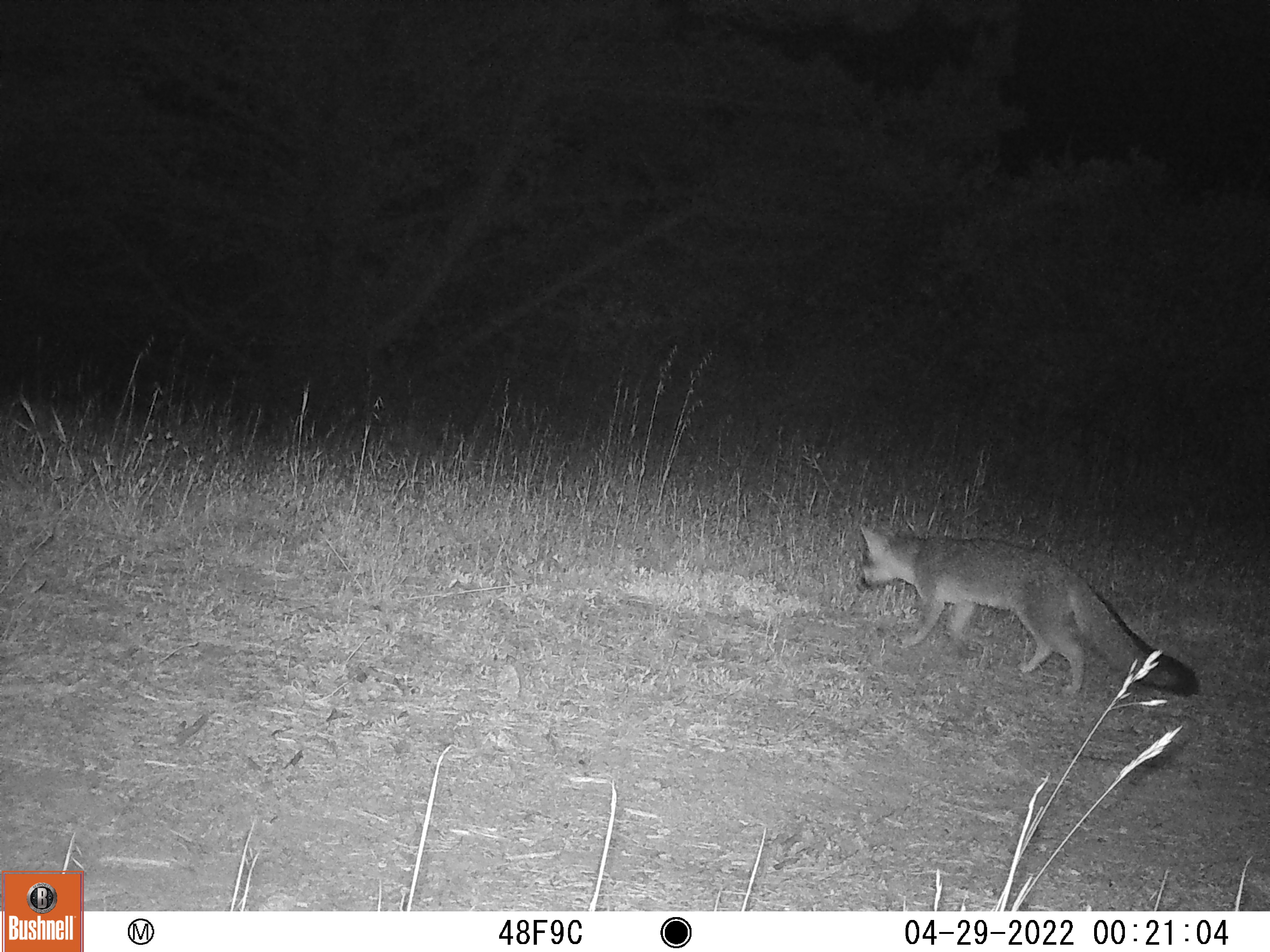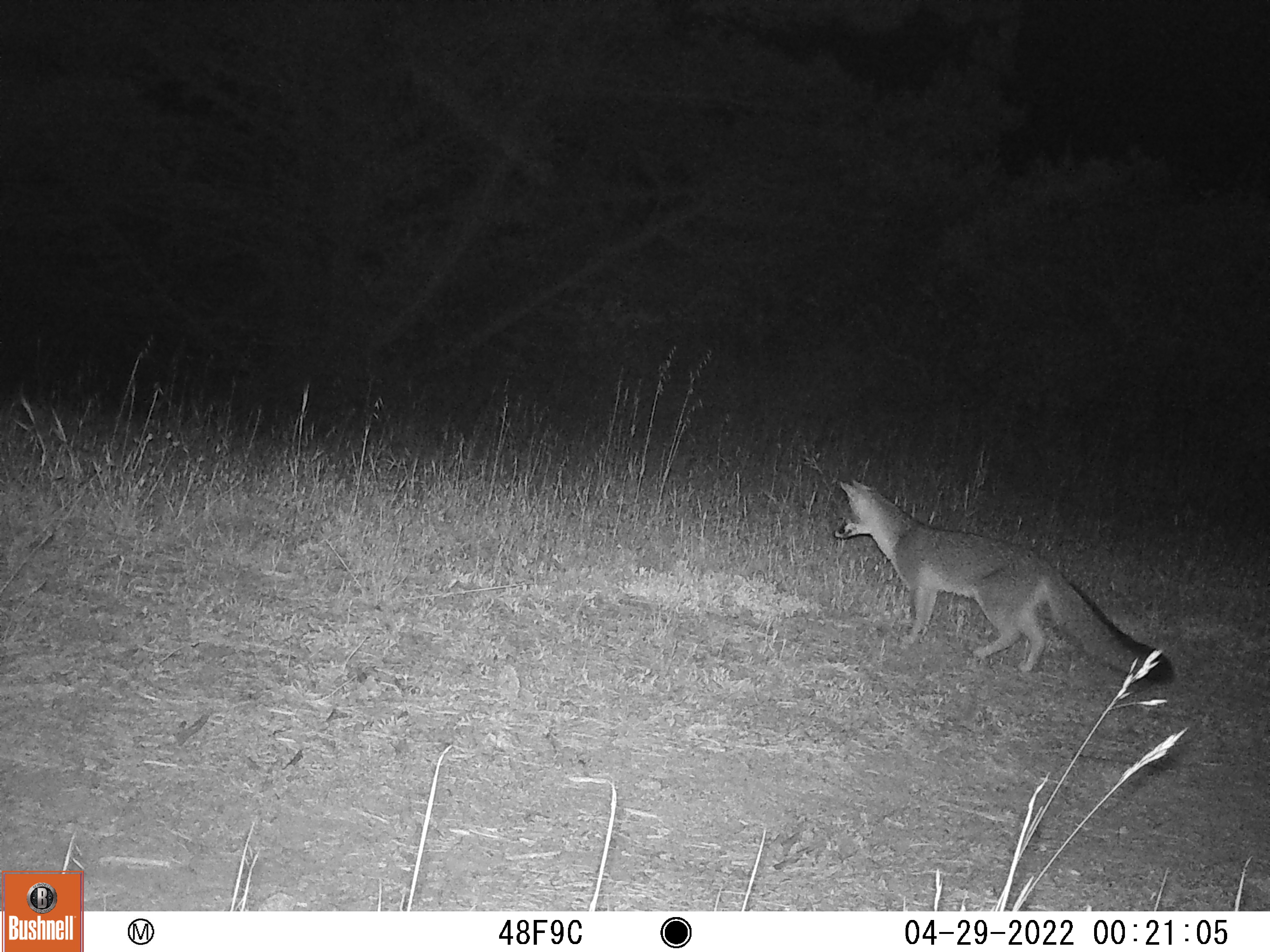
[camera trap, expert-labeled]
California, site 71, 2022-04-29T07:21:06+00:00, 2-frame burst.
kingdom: Animalia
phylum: Chordata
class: Mammalia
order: Carnivora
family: Canidae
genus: Urocyon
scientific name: Urocyon cinereoargenteus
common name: gray fox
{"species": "gray fox (Urocyon cinereoargenteus)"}